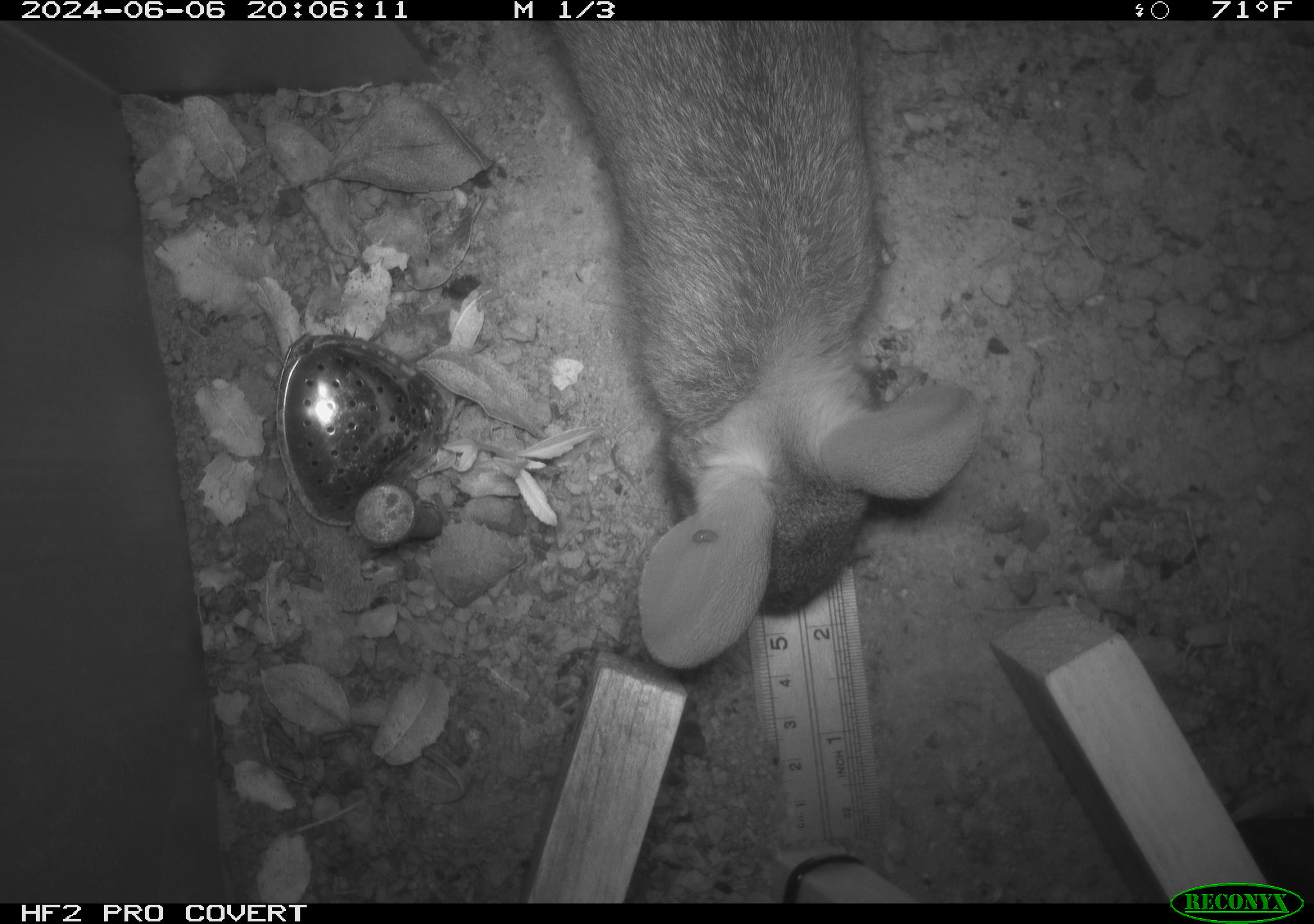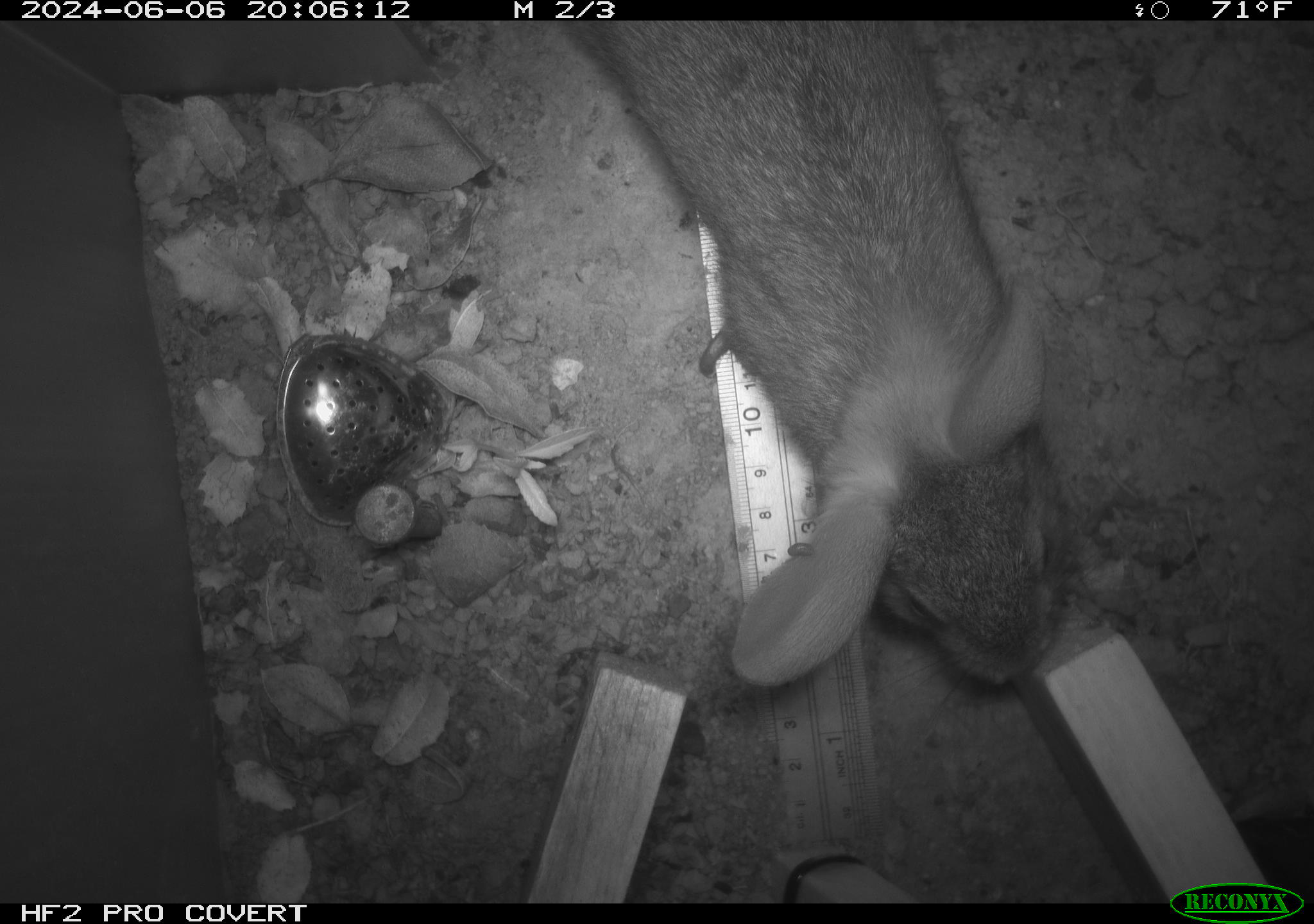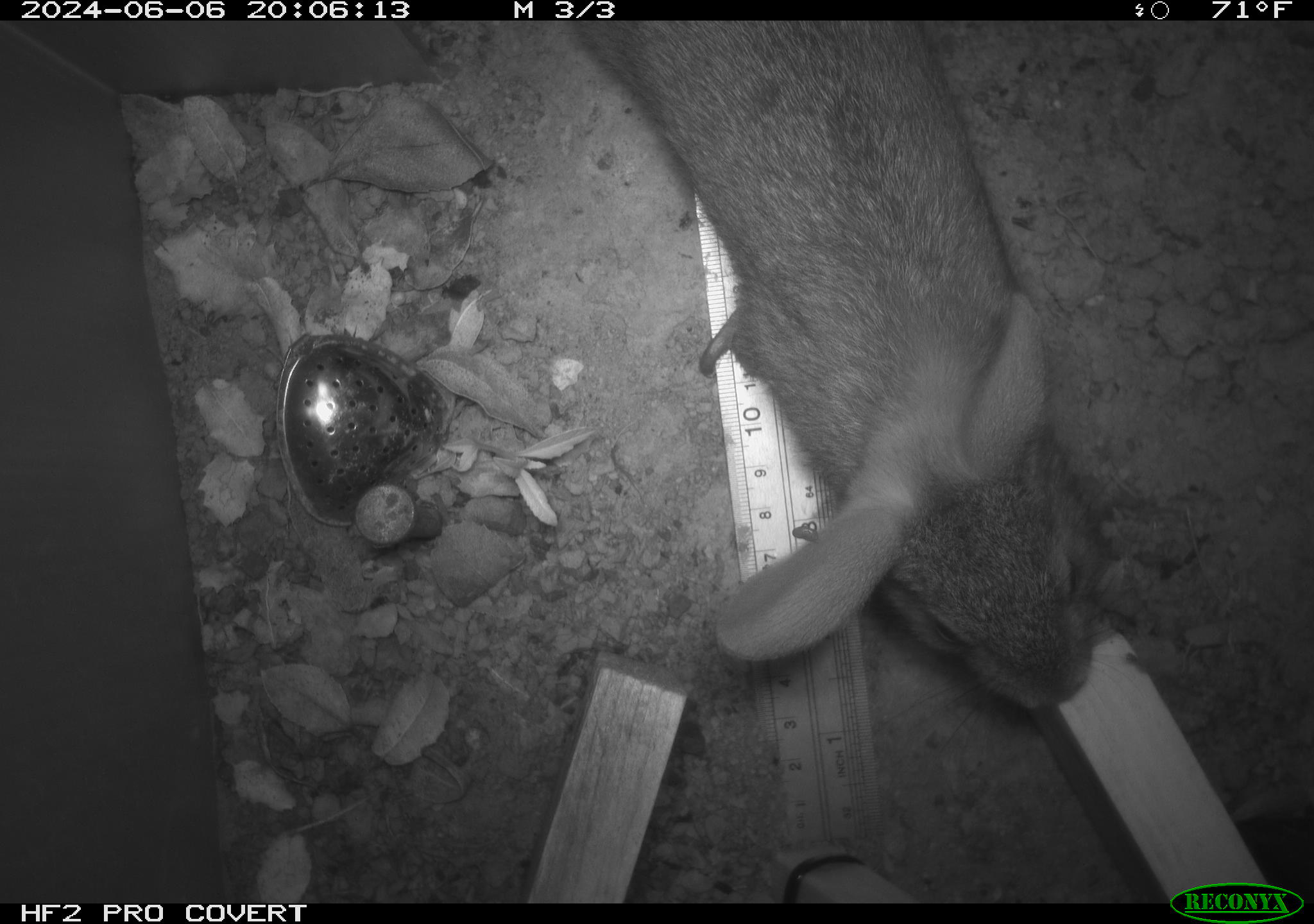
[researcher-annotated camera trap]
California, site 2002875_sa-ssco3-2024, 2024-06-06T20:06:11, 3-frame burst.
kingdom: Animalia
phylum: Chordata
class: Mammalia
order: Lagomorpha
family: Leporidae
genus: Sylvilagus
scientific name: Sylvilagus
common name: cottontail rabbits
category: sylvilagus species